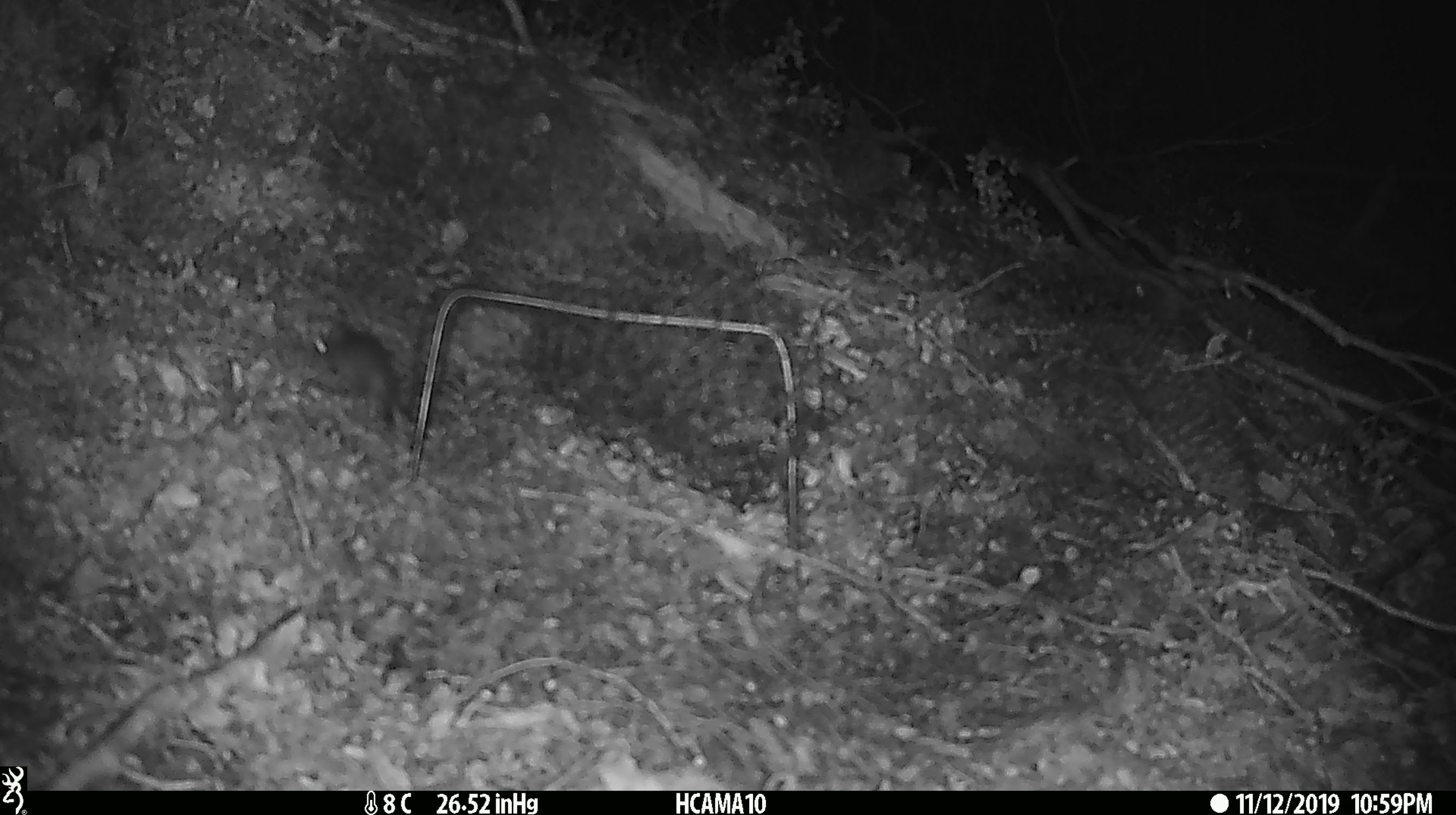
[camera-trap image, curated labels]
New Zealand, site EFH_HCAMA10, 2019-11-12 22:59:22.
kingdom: Animalia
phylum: Chordata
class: Mammalia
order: Rodentia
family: Muridae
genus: Mus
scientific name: Mus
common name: mouse